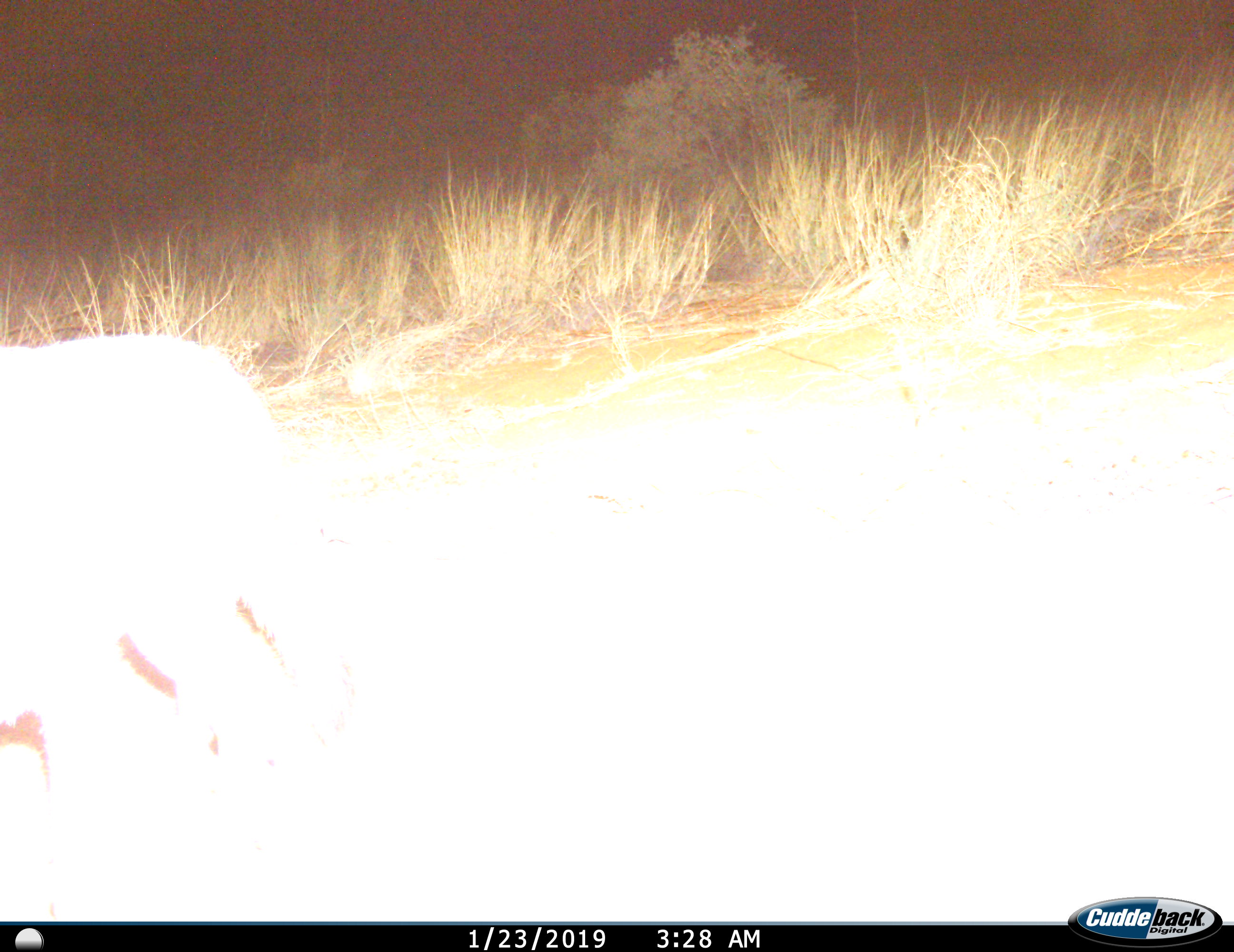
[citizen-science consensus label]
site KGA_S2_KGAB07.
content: unidentified animal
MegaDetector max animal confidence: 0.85